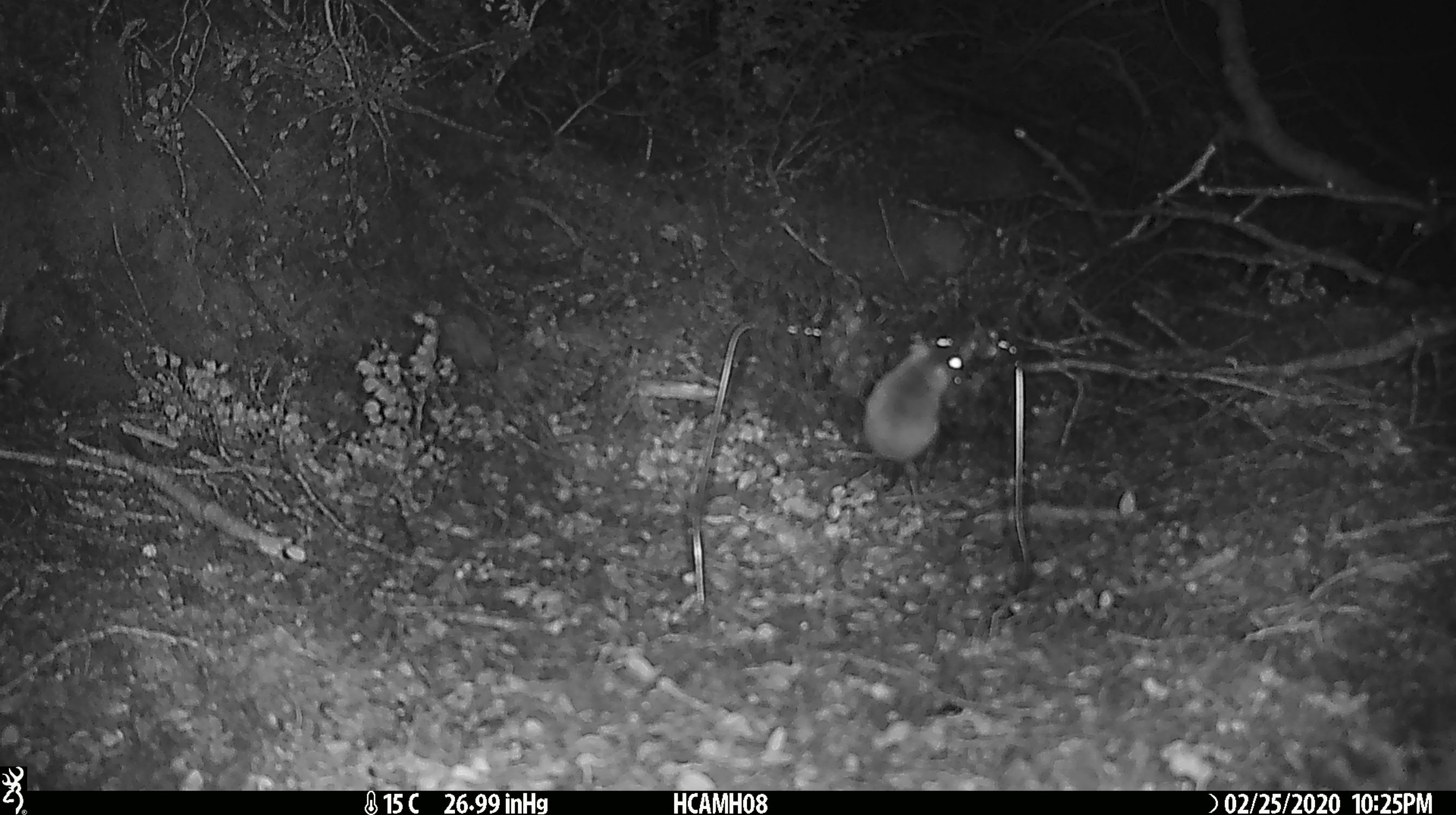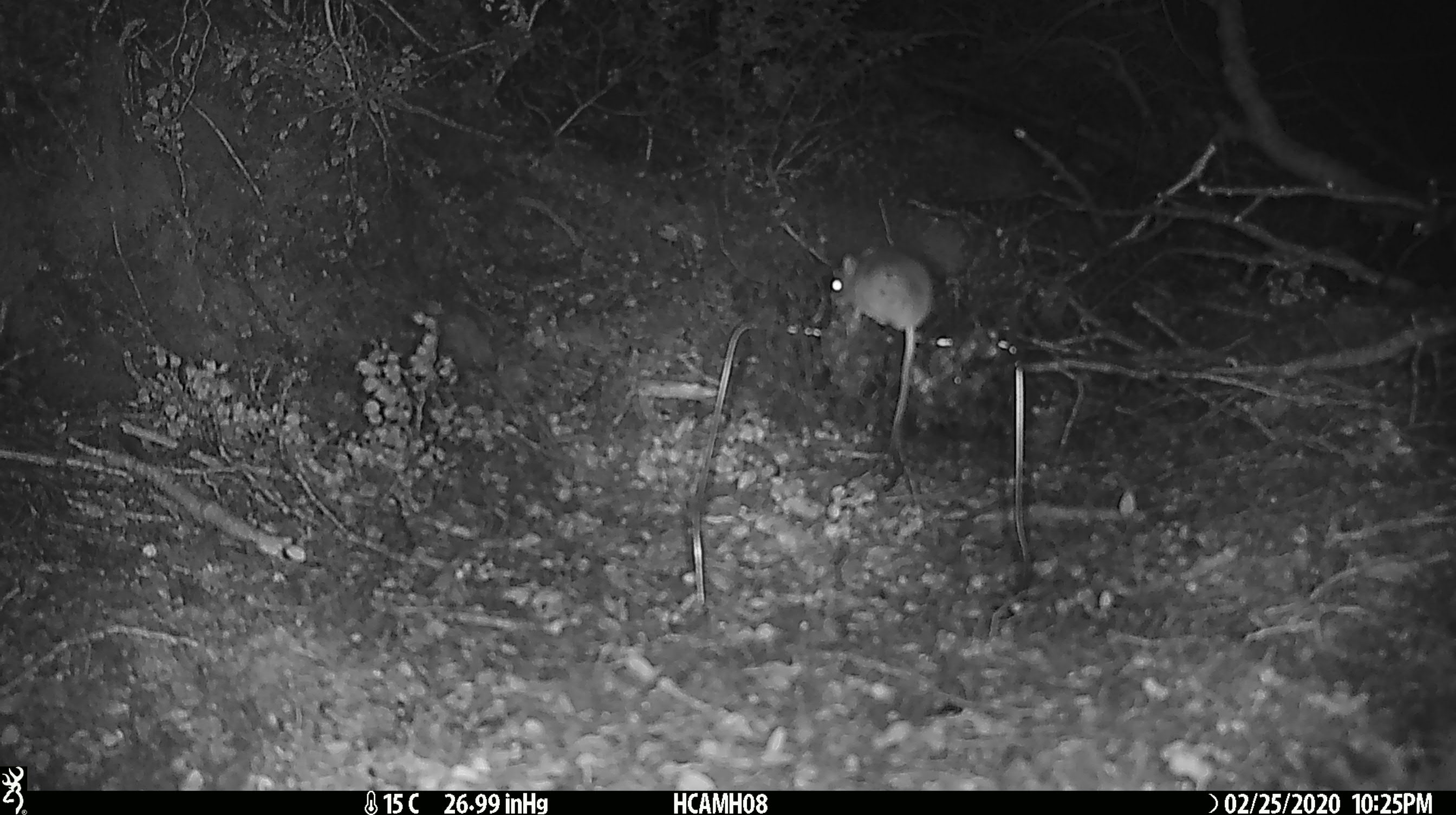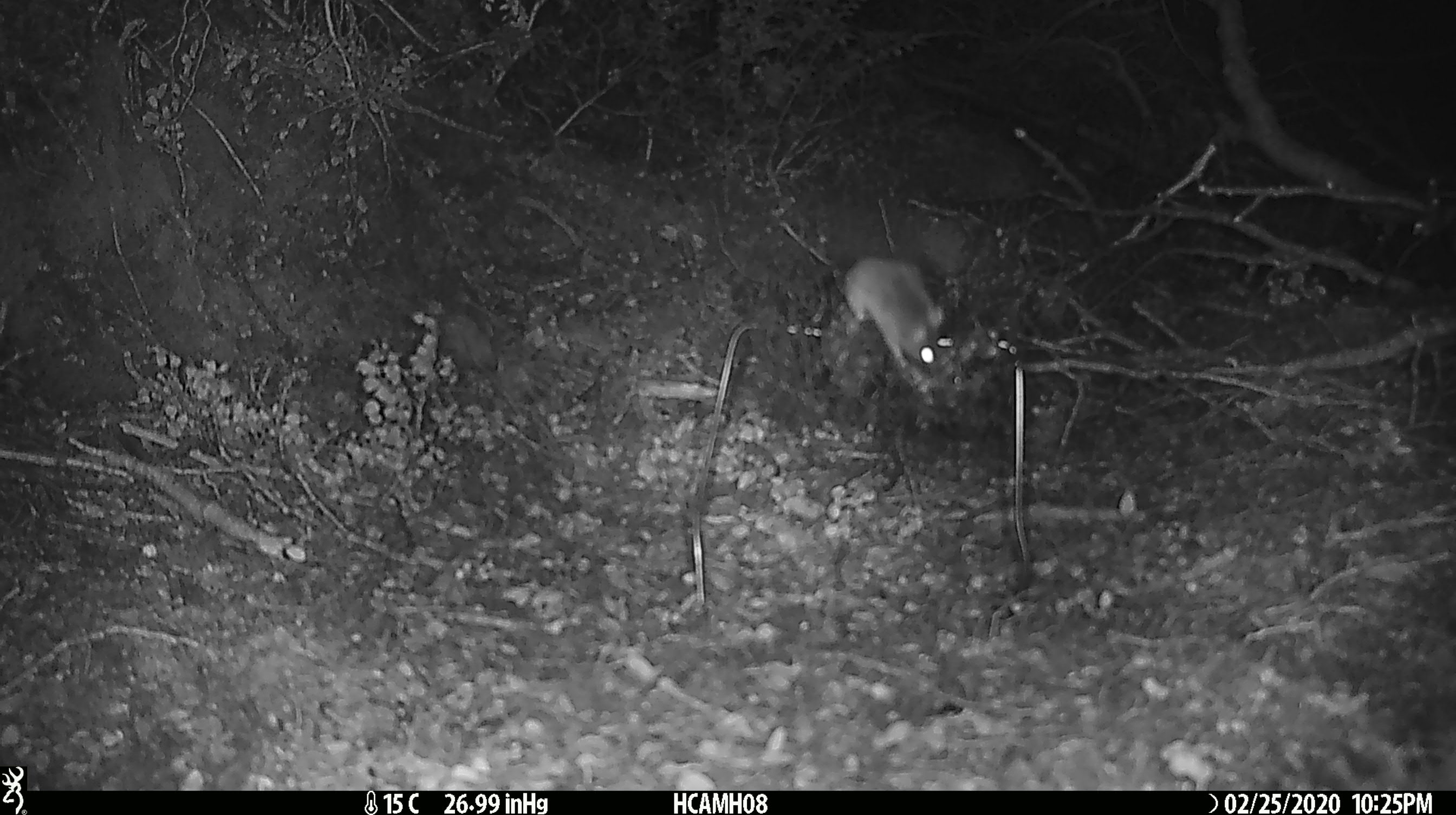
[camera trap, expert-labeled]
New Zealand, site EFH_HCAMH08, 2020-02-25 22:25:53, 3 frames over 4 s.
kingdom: Animalia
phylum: Chordata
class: Mammalia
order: Rodentia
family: Muridae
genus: Mus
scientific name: Mus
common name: mouse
Mouse (Mus).